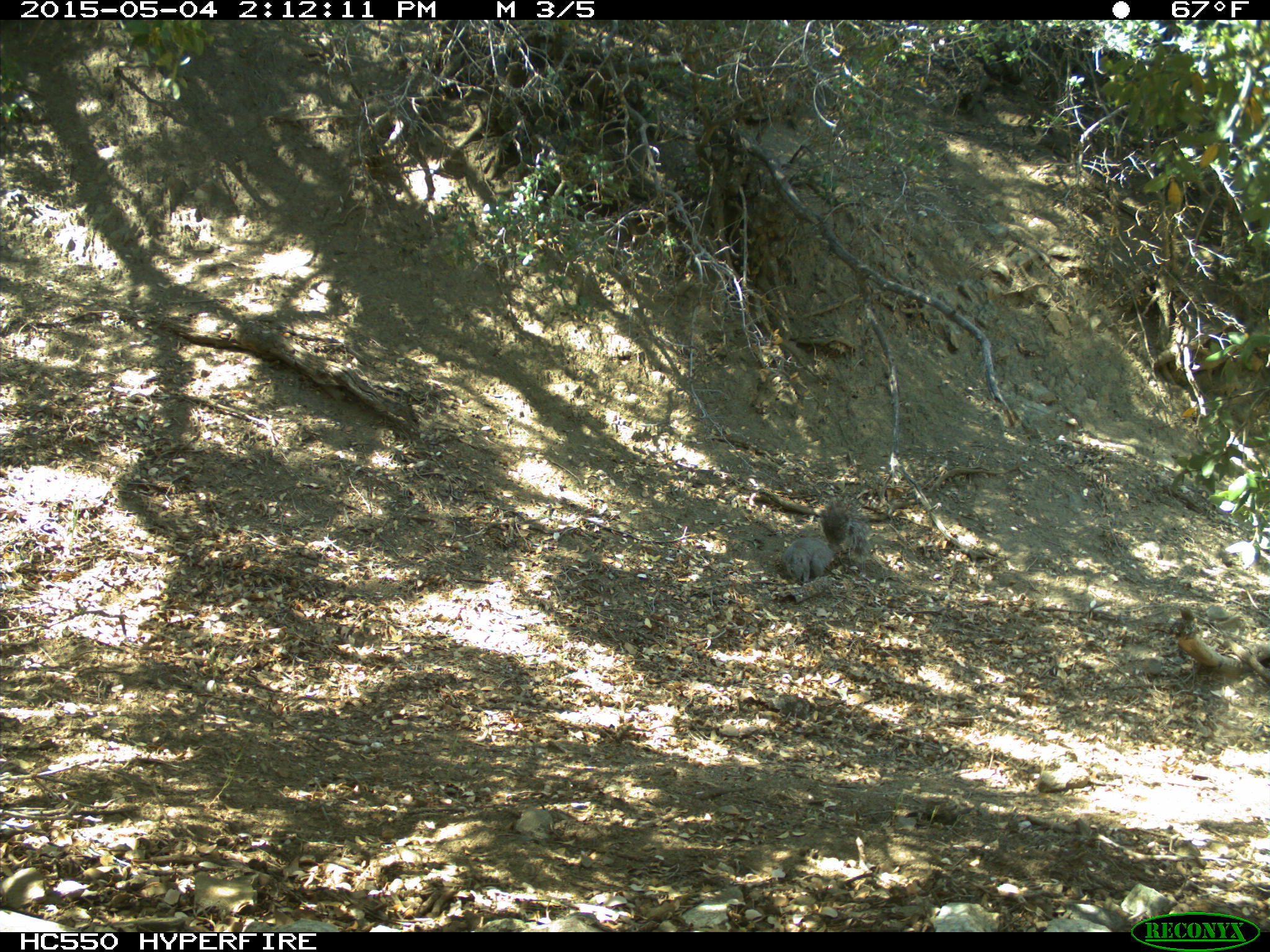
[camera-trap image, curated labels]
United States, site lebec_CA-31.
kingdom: Animalia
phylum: Chordata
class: Mammalia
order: Rodentia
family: Sciuridae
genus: Sciurus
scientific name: Sciurus carolinensis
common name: eastern gray squirrel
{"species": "Sciurus carolinensis (eastern gray squirrel)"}